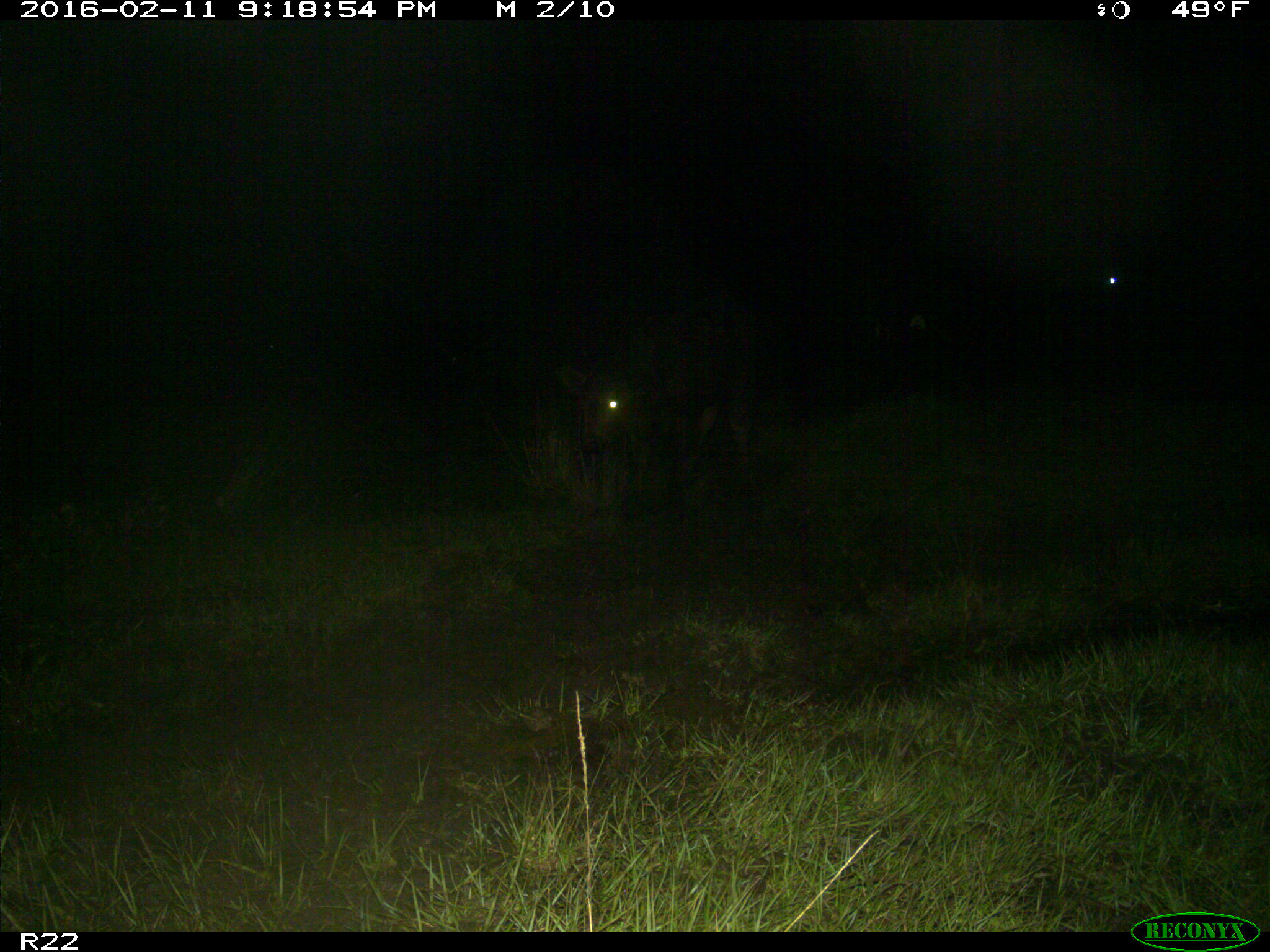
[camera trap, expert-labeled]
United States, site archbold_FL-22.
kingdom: Animalia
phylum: Chordata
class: Mammalia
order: Artiodactyla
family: Bovidae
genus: Bos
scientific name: Bos taurus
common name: domestic cow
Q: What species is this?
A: Bos taurus (domestic cow).